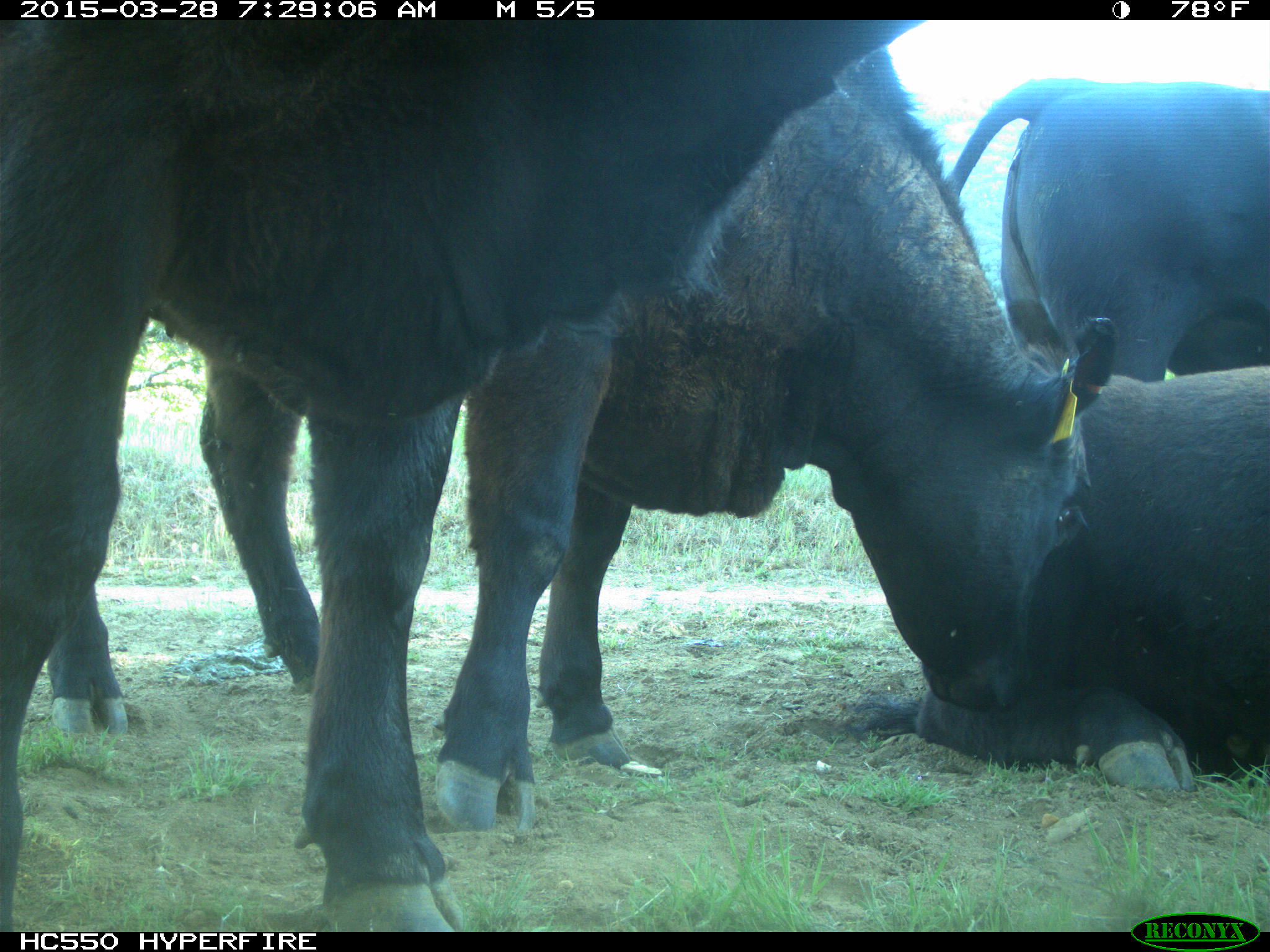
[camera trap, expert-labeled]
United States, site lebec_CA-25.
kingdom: Animalia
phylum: Chordata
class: Mammalia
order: Artiodactyla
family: Bovidae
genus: Bos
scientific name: Bos taurus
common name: domestic cow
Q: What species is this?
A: Bos taurus (domestic cow).